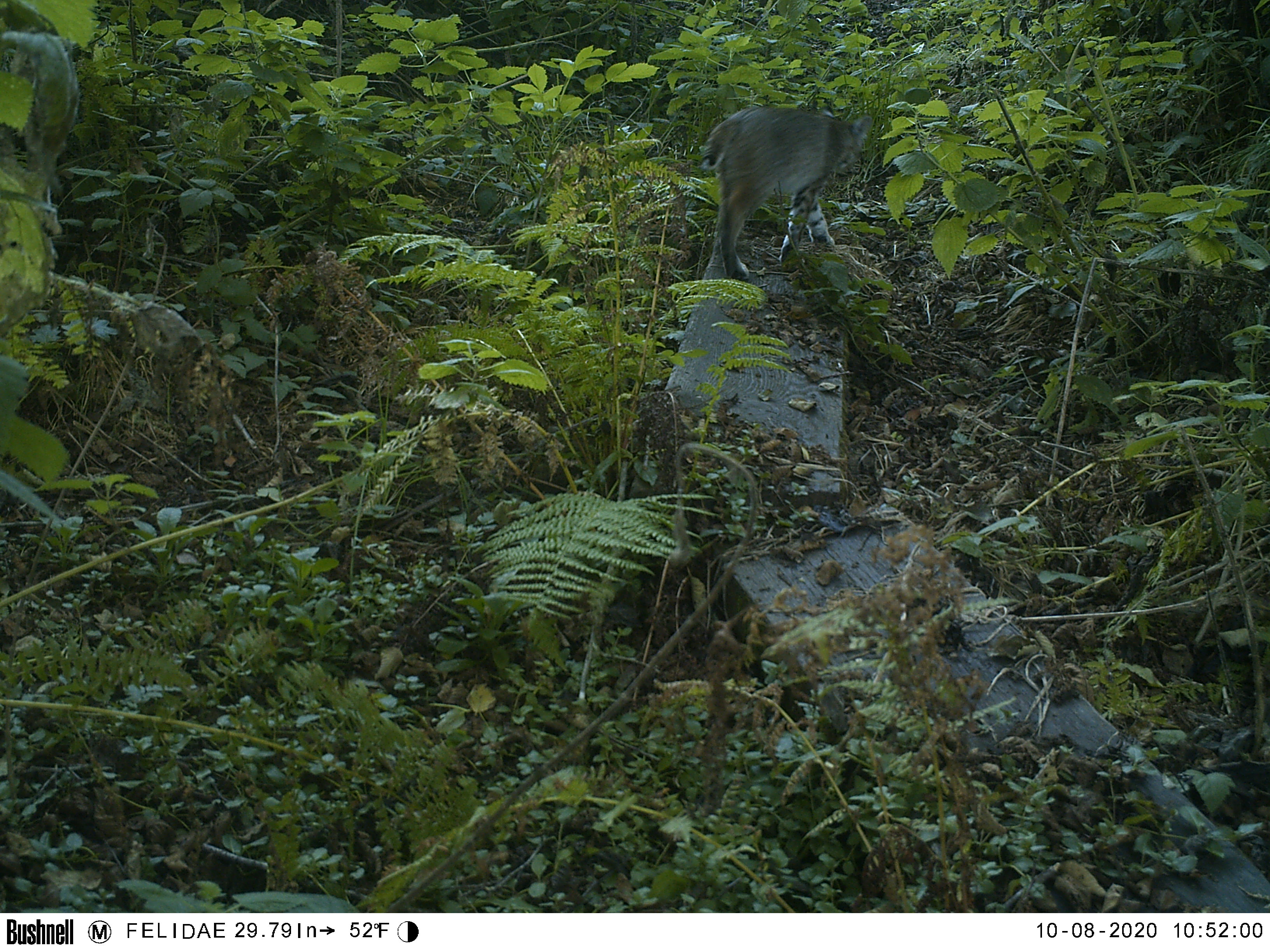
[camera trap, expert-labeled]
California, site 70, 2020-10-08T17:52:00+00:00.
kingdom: Animalia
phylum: Chordata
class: Mammalia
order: Carnivora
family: Felidae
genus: Lynx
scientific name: Lynx rufus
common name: bobcat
Bobcat (Lynx rufus).